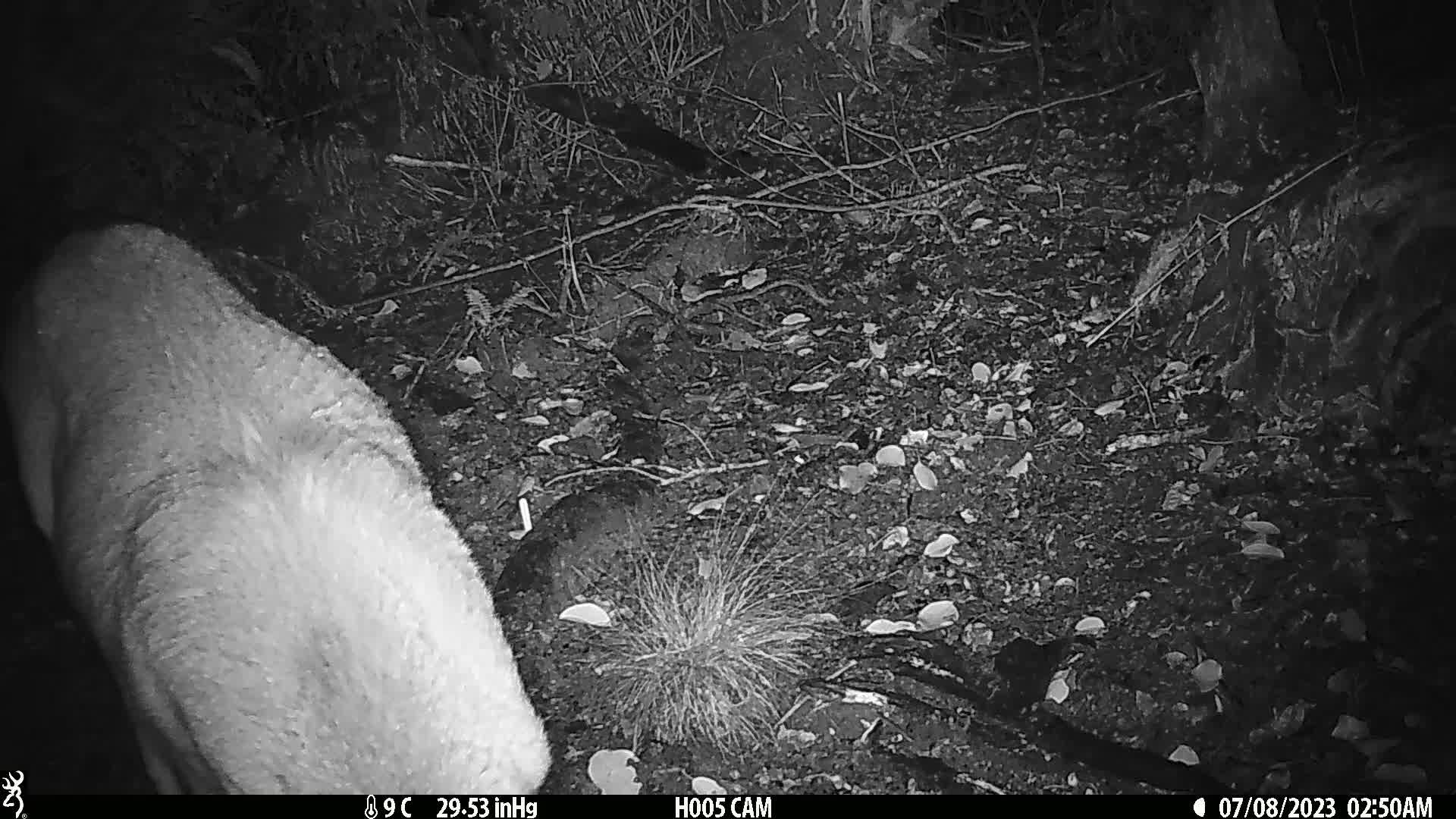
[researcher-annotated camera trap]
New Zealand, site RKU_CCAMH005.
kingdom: Animalia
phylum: Chordata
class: Mammalia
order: Artiodactyla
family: Cervidae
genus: Odocoileus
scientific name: Odocoileus virginianus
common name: white-tailed deer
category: white tailed deer